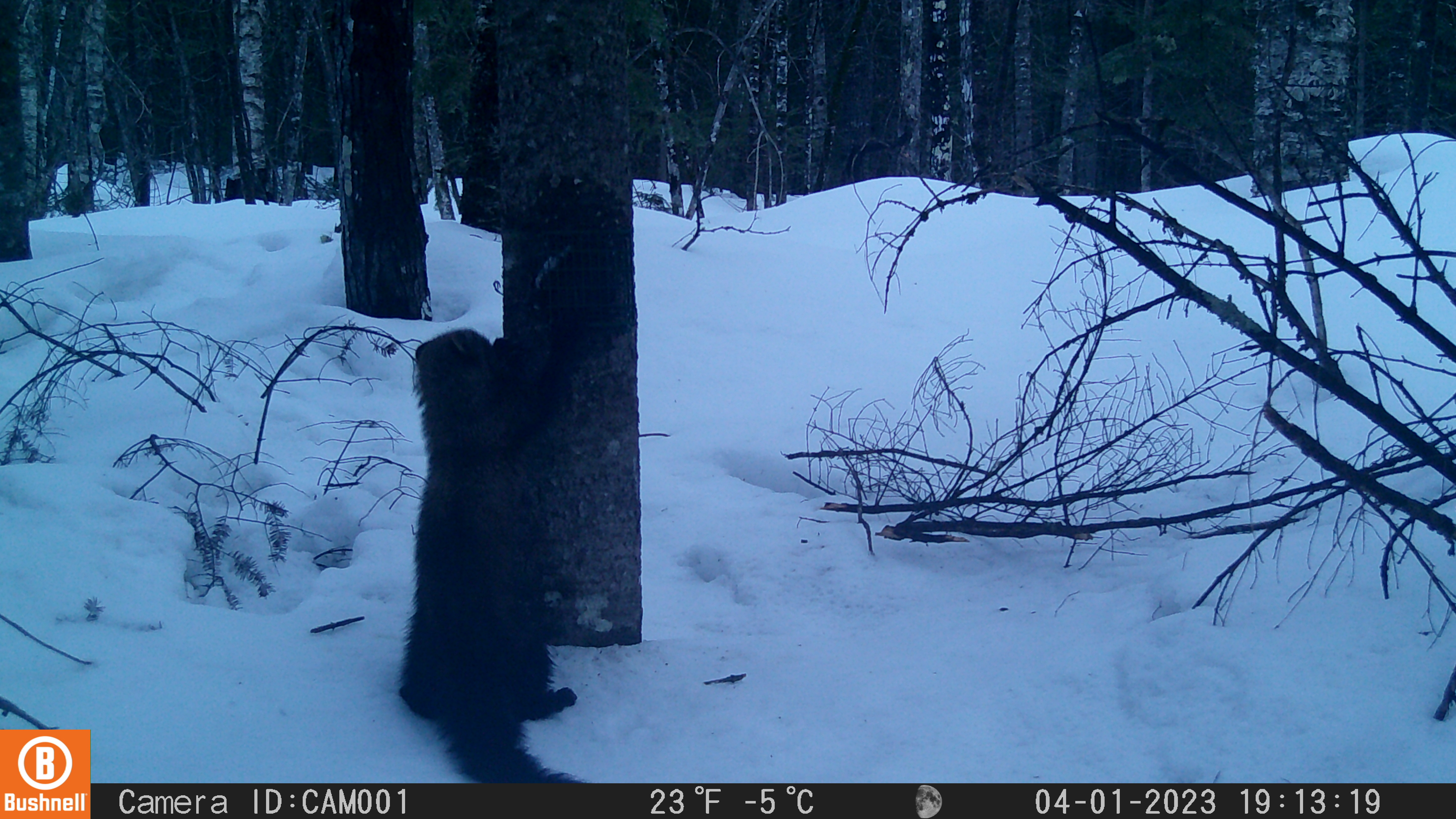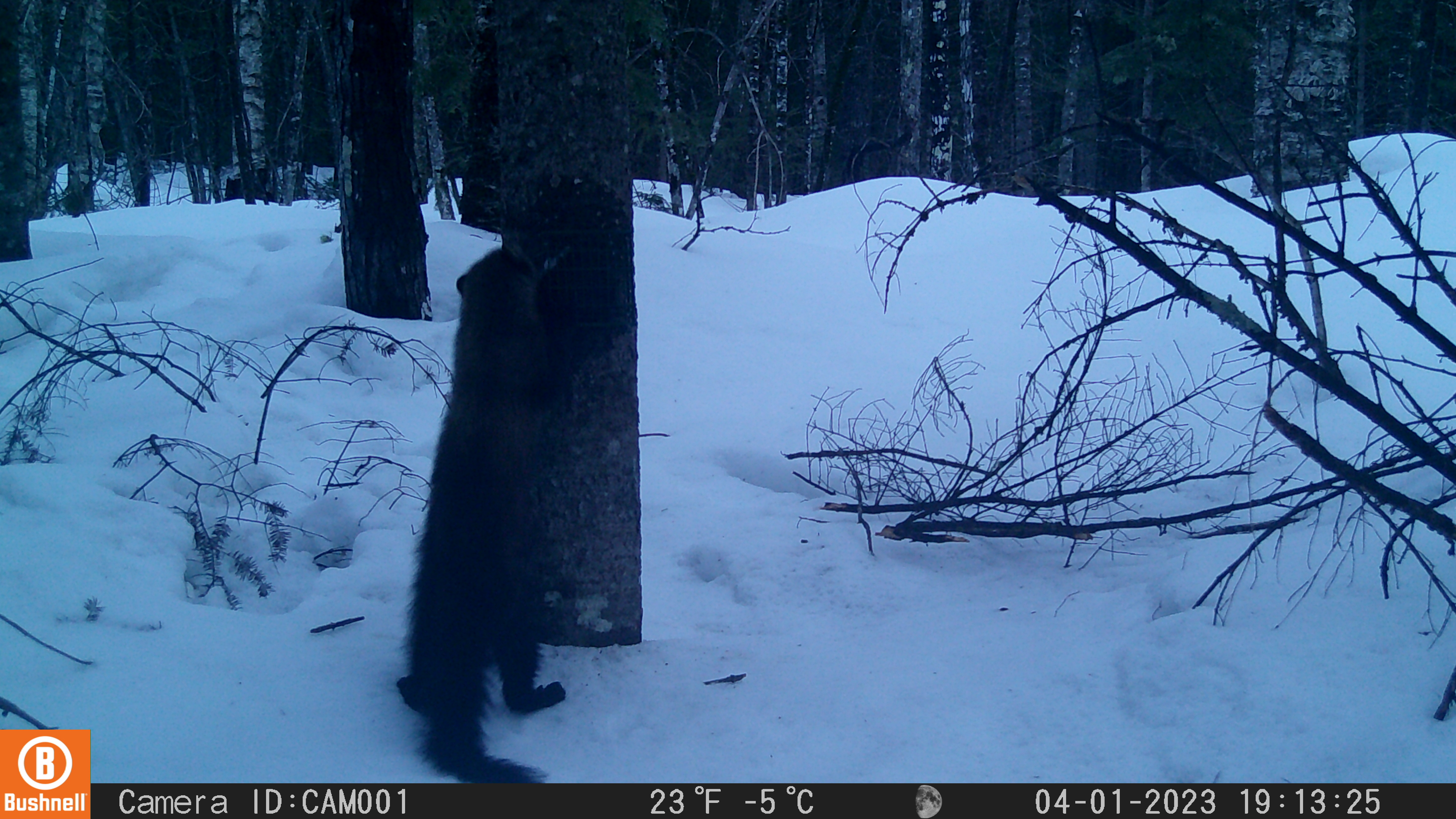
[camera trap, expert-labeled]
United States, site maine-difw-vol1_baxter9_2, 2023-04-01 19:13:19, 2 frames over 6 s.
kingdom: Animalia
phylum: Chordata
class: Mammalia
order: Carnivora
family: Mustelidae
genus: Pekania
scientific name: Pekania pennanti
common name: fisher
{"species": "fisher (Pekania pennanti)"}